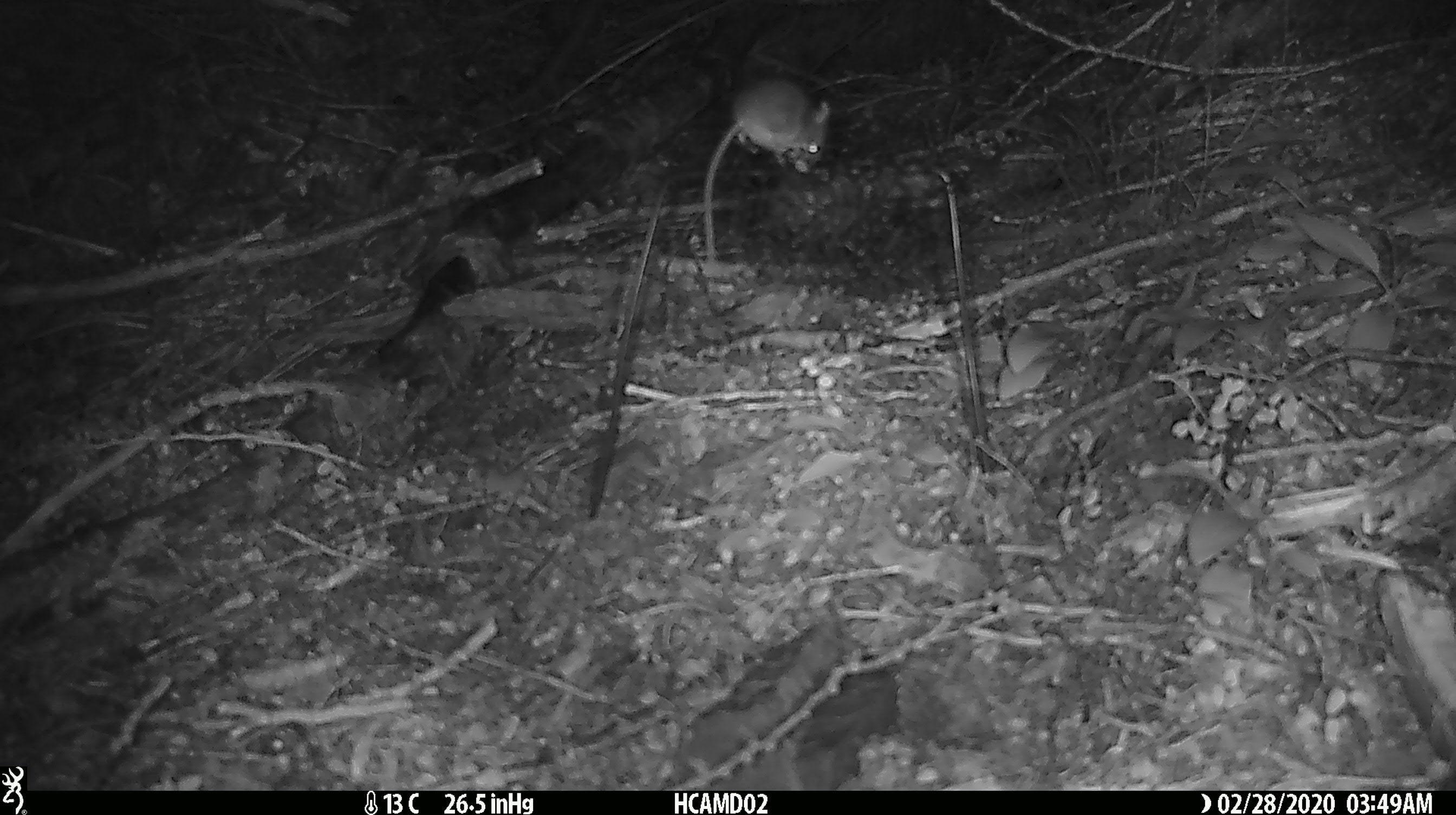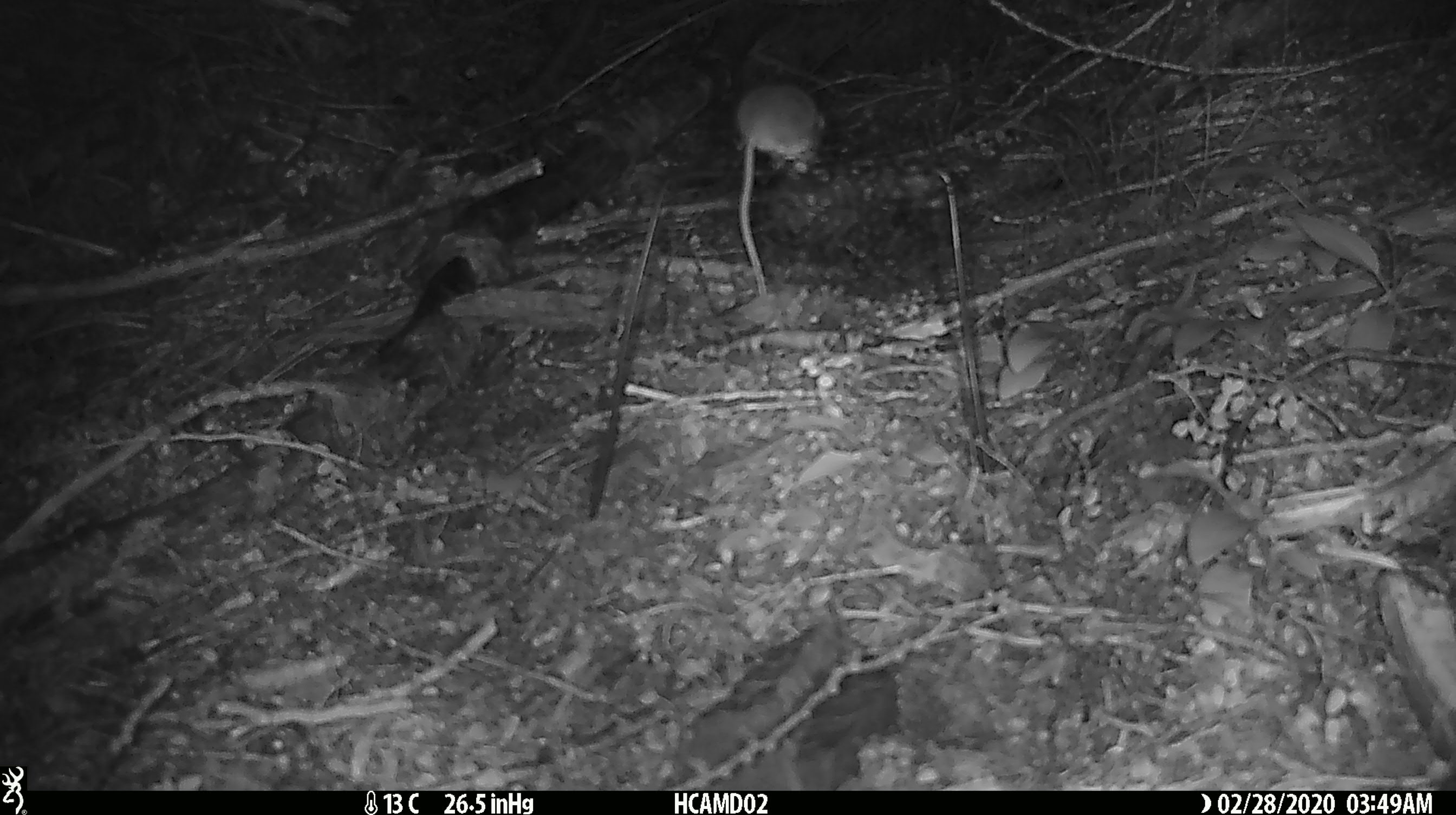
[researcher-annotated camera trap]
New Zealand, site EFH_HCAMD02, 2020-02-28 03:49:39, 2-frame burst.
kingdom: Animalia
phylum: Chordata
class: Mammalia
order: Rodentia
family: Muridae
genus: Mus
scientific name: Mus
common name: mouse